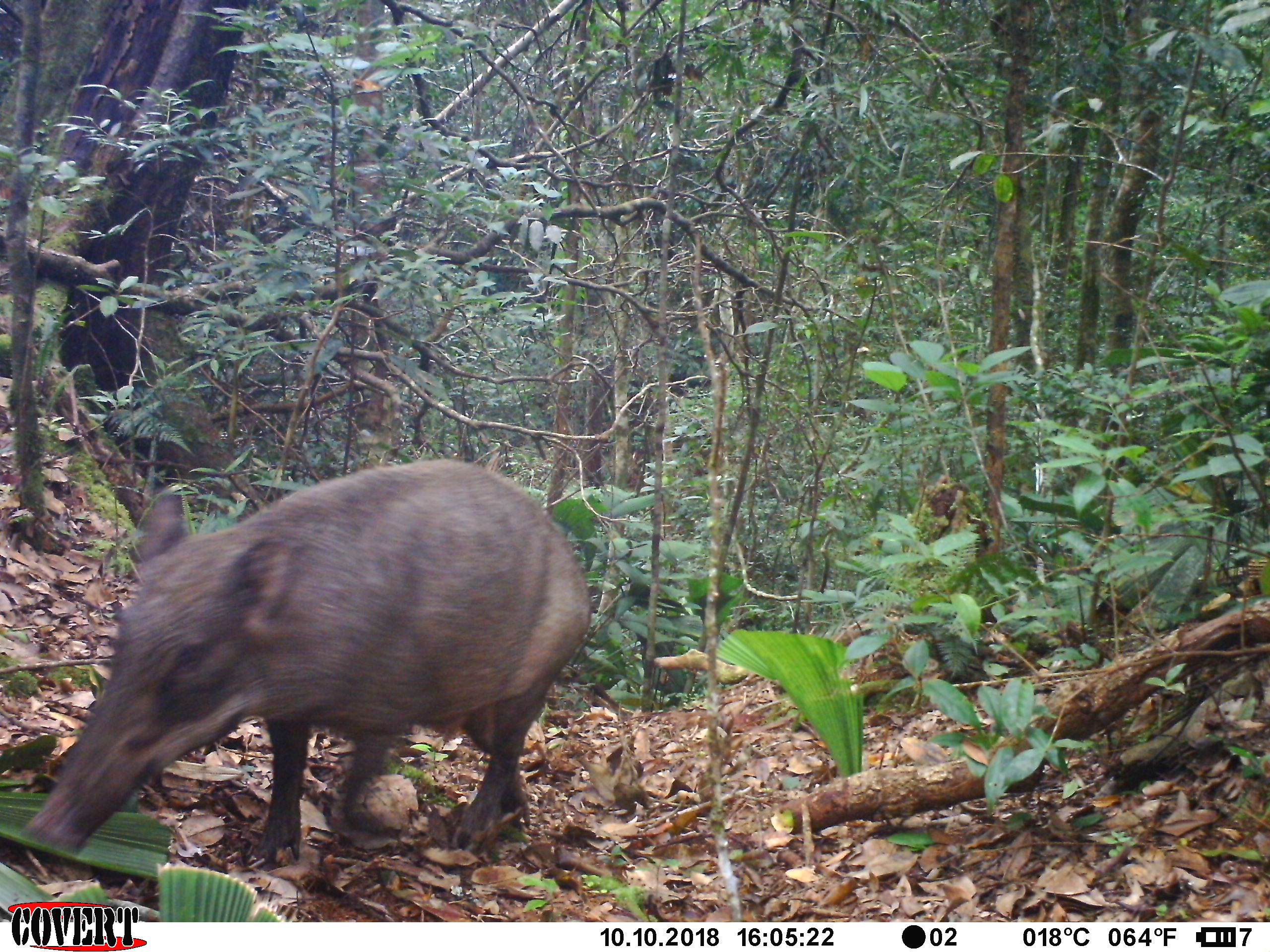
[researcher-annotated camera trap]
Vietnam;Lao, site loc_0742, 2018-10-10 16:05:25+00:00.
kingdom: Animalia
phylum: Chordata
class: Mammalia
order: Artiodactyla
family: Suidae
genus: Sus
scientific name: Sus scrofa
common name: eurasian wild pig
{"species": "eurasian wild pig (Sus scrofa)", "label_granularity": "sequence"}